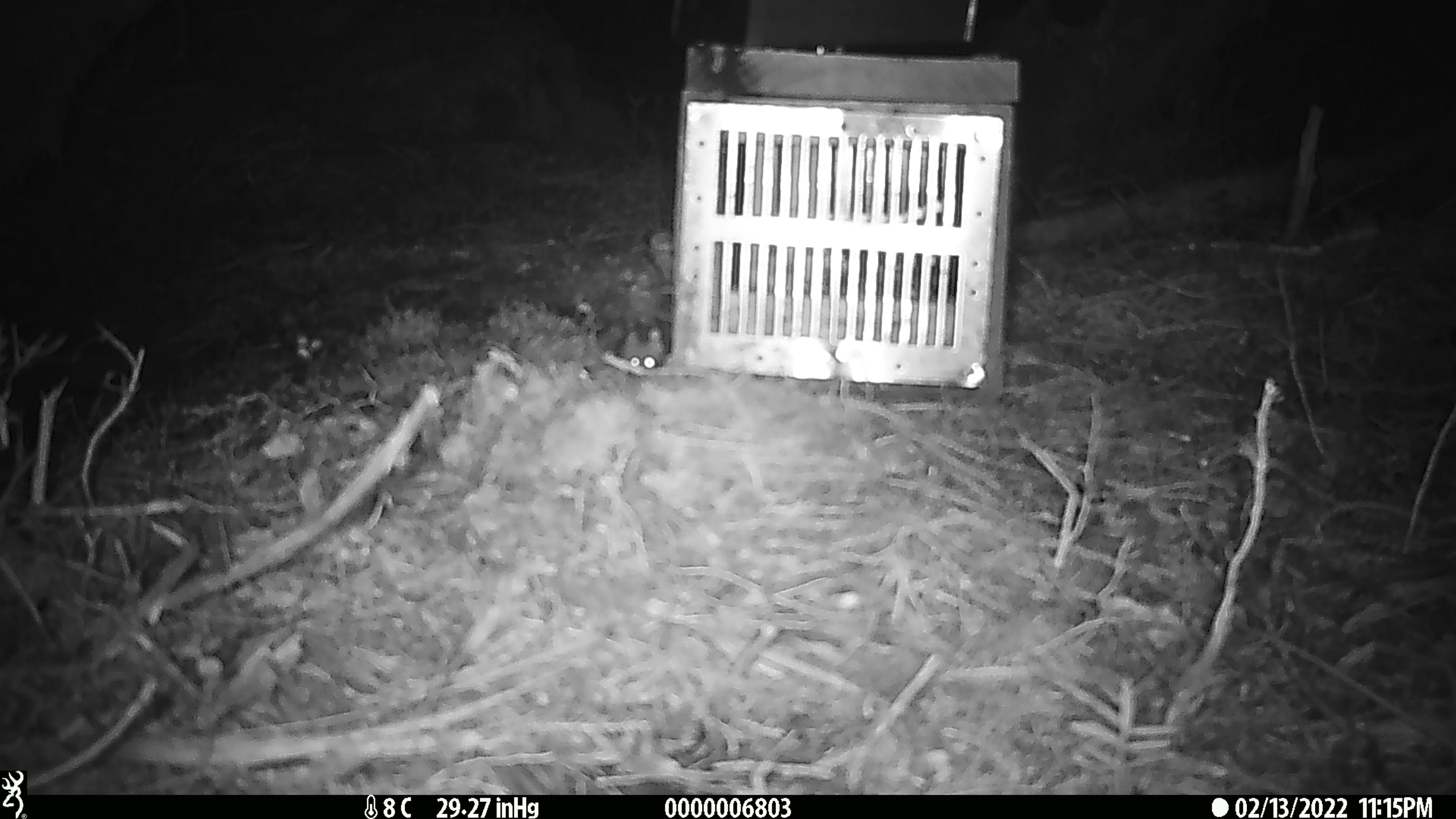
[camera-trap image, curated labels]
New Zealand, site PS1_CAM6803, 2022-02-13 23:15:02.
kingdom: Animalia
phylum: Chordata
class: Mammalia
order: Rodentia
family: Muridae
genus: Mus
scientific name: Mus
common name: mouse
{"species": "mouse (Mus)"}